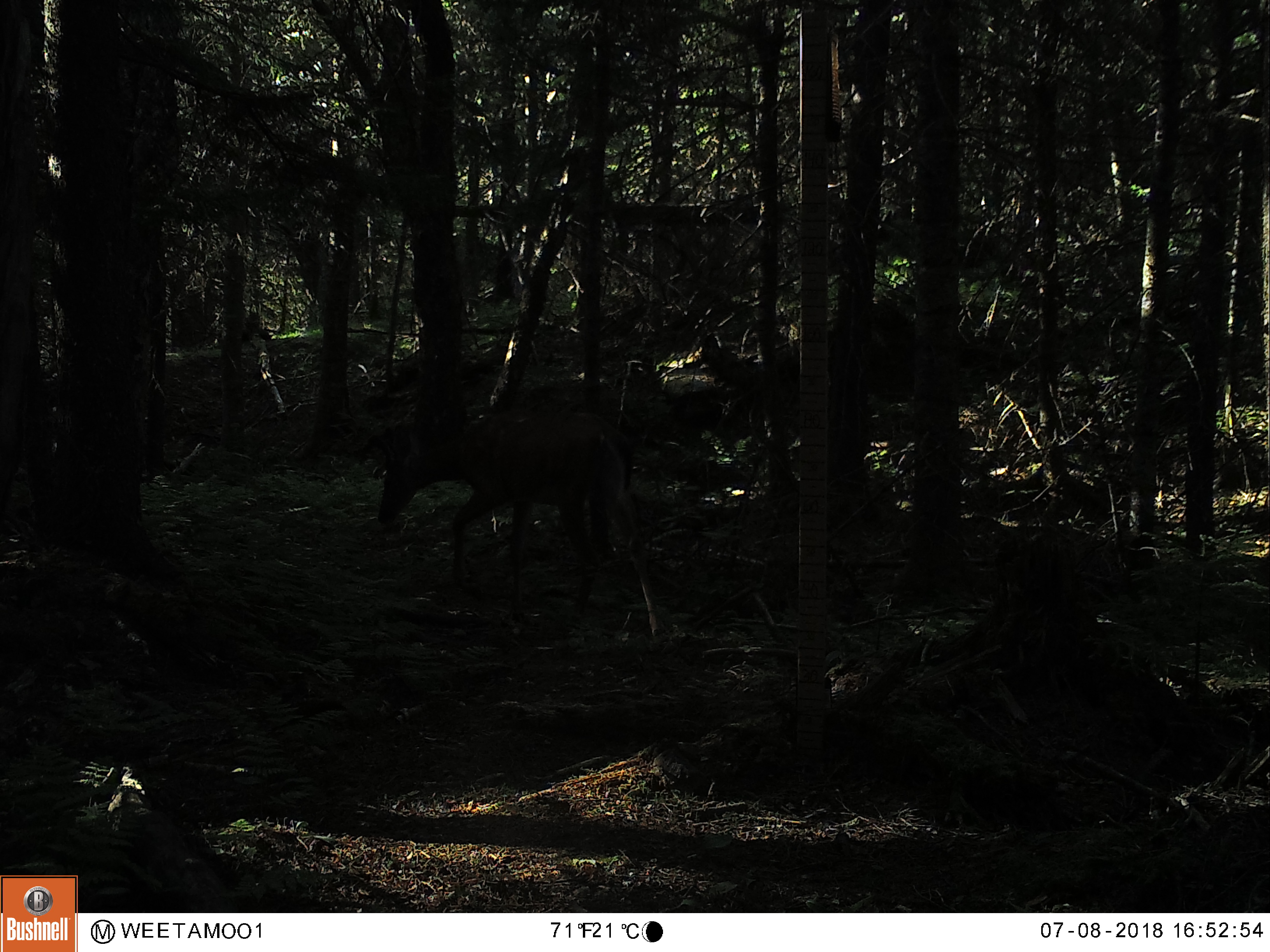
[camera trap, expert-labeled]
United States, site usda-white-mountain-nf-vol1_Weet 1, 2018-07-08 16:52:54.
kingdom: Animalia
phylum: Chordata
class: Mammalia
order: Artiodactyla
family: Cervidae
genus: Odocoileus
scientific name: Odocoileus virginianus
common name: white-tailed deer